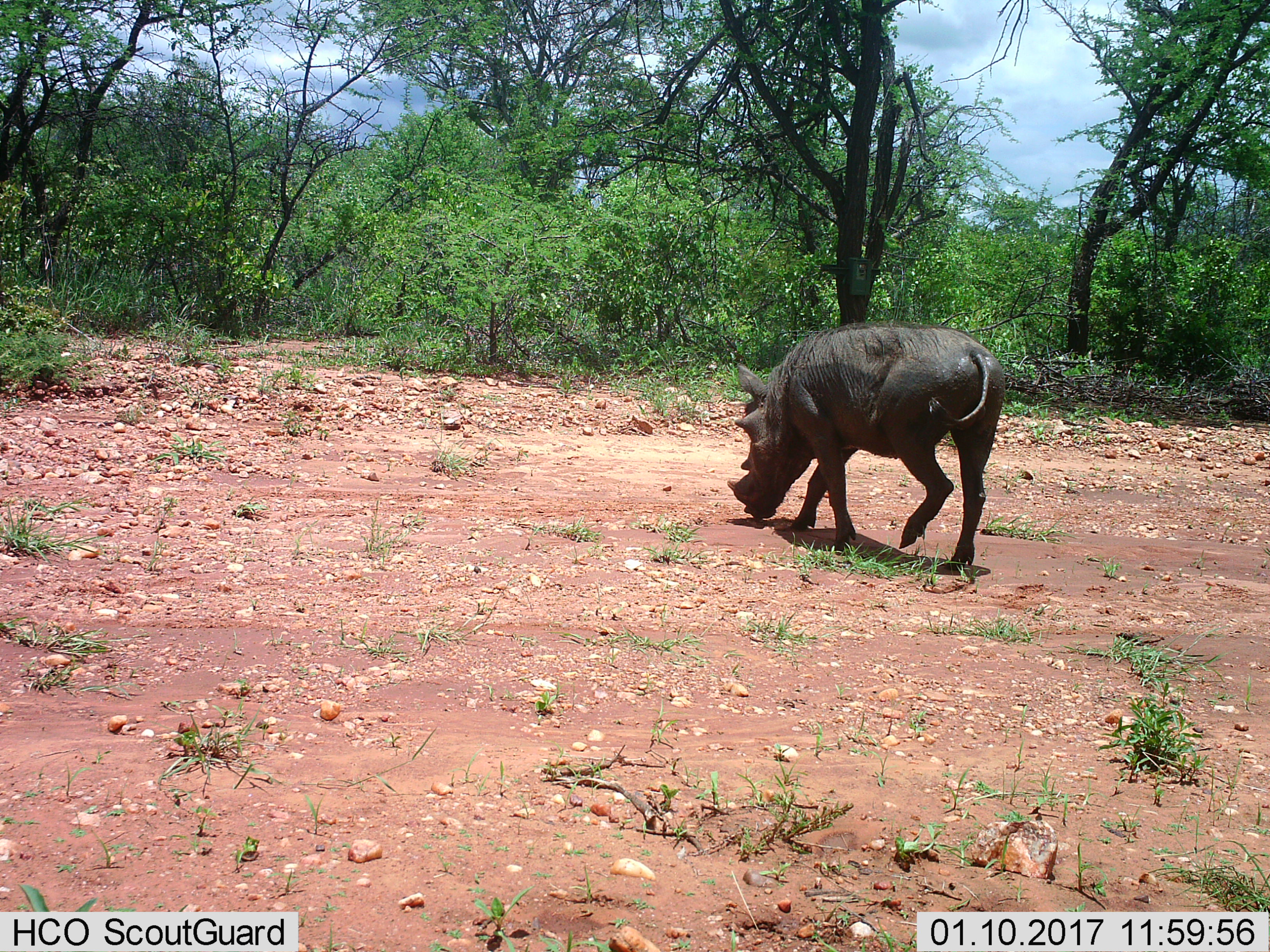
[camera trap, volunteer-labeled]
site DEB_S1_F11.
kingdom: Animalia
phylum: Chordata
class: Mammalia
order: Artiodactyla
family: Suidae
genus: Phacochoerus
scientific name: Phacochoerus africanus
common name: warthog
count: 1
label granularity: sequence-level